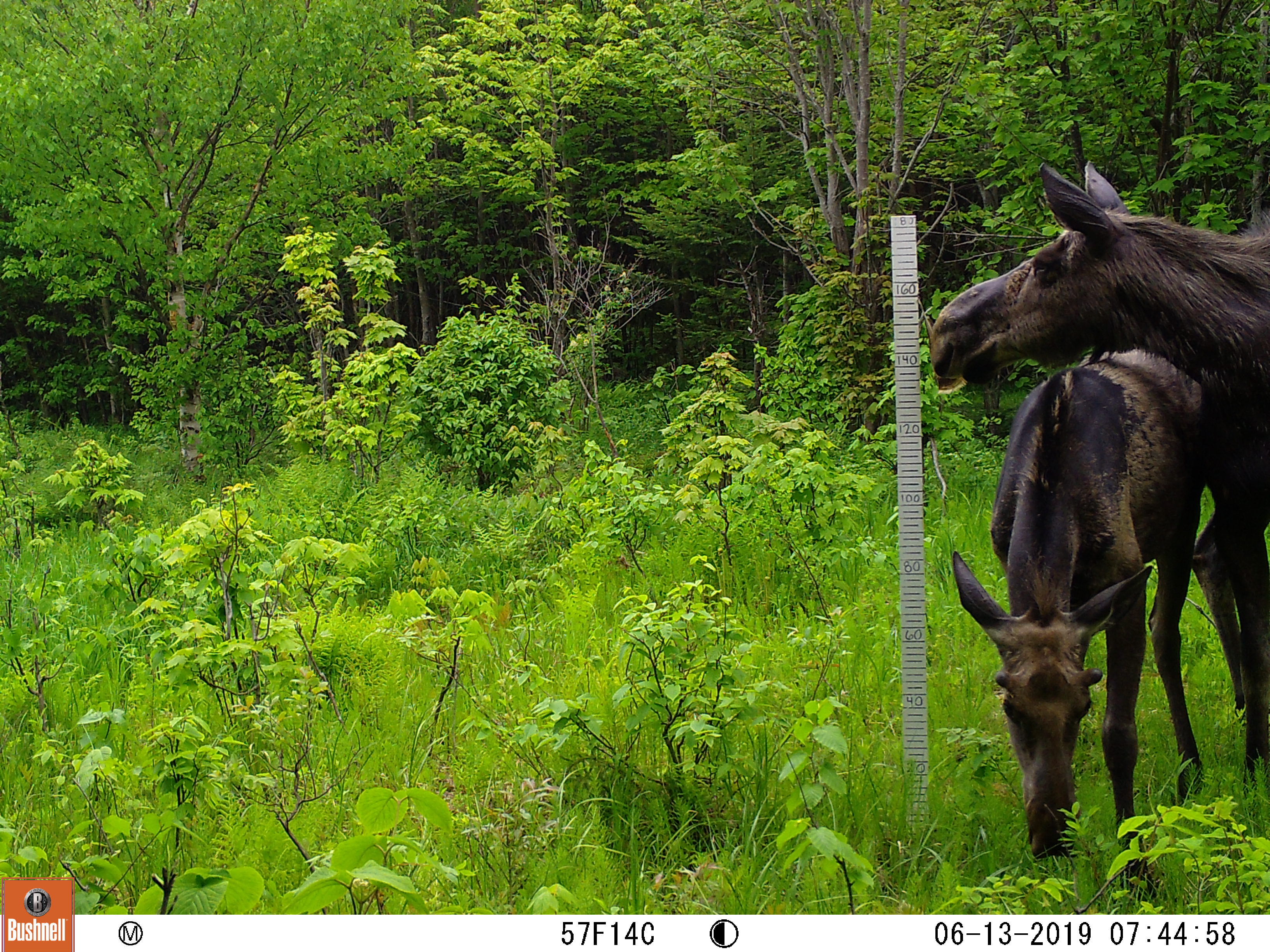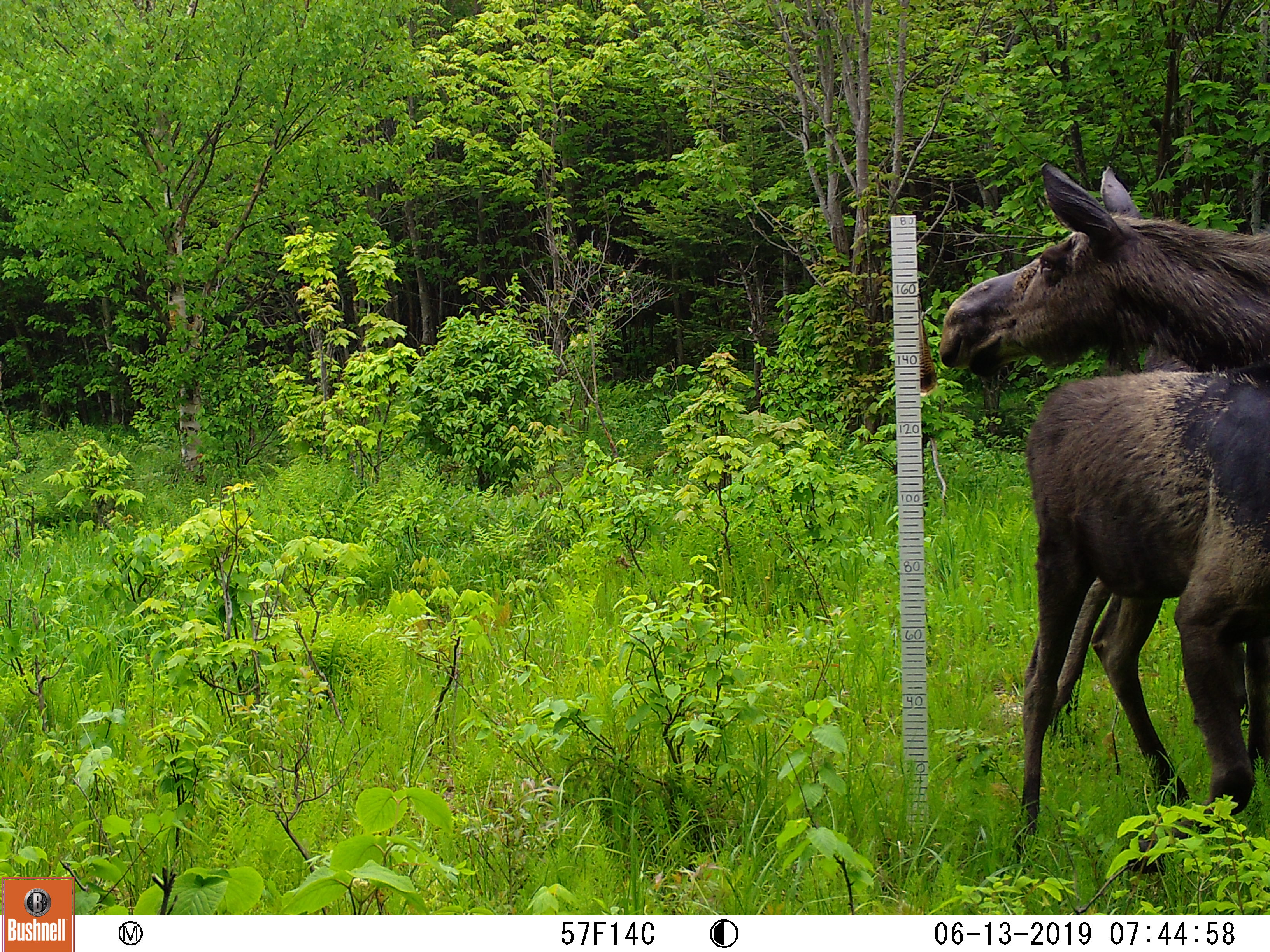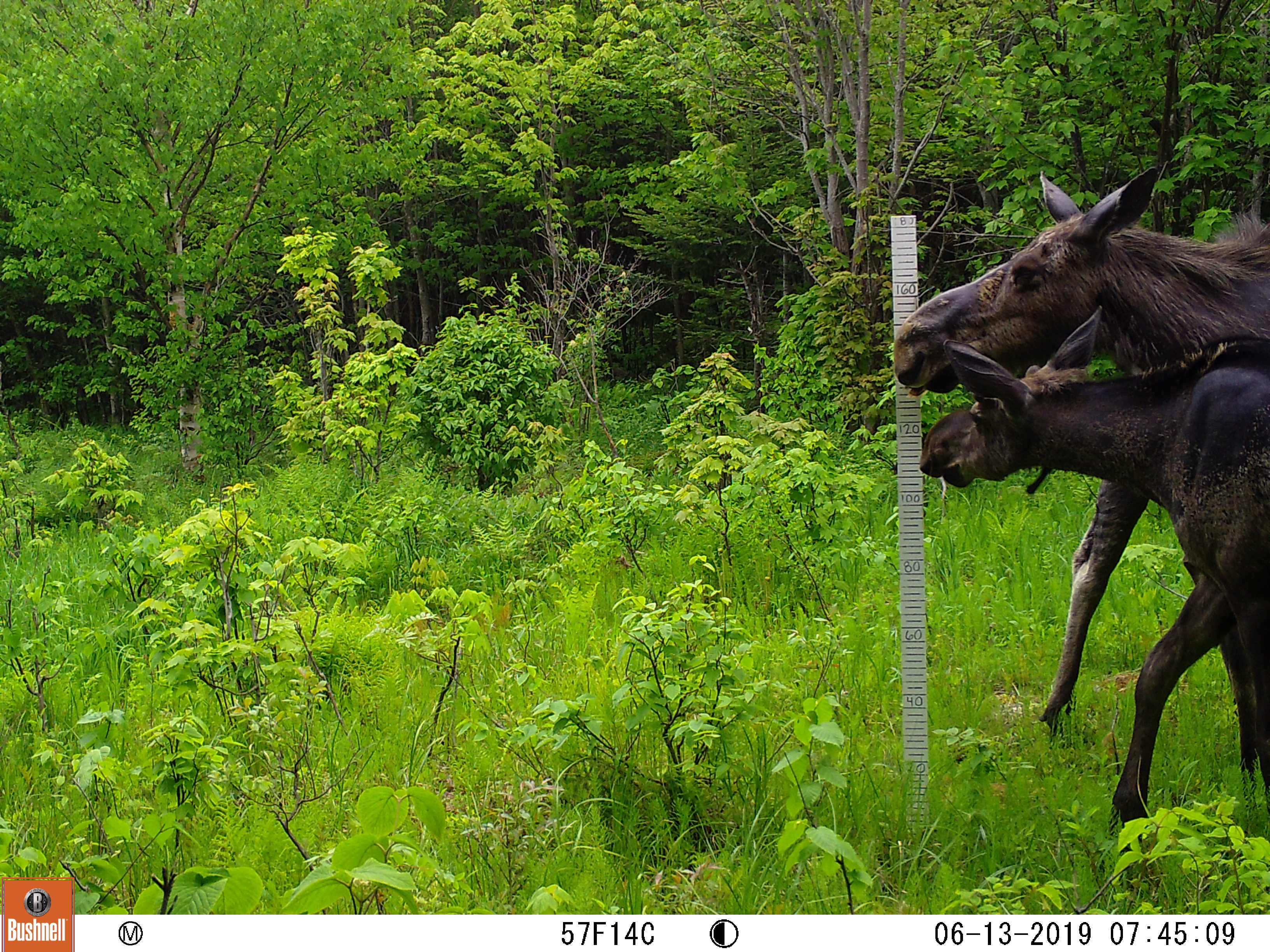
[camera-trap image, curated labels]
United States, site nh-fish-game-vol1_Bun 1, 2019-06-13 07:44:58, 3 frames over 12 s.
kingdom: Animalia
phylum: Chordata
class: Mammalia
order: Artiodactyla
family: Cervidae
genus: Alces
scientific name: Alces alces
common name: moose